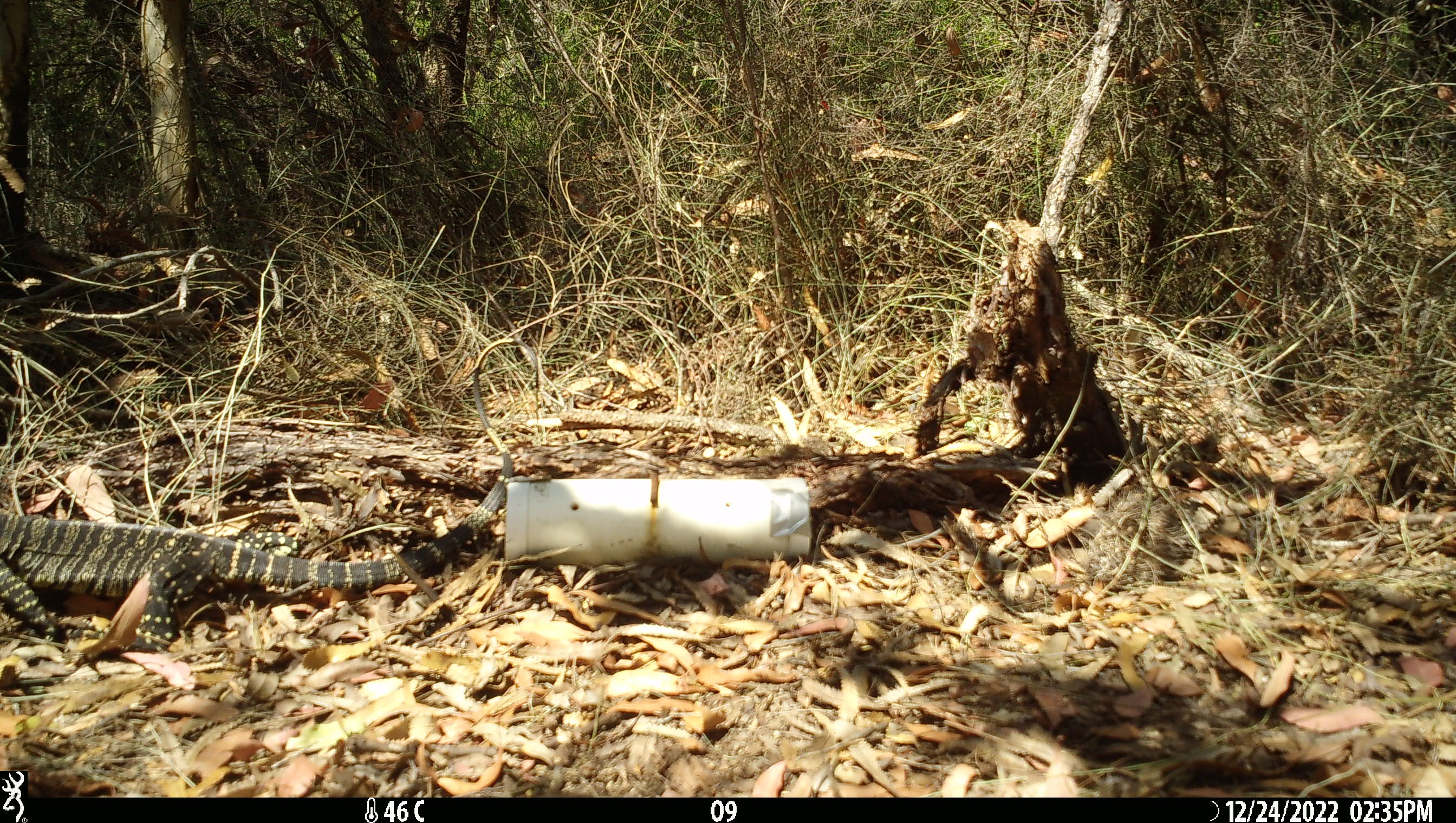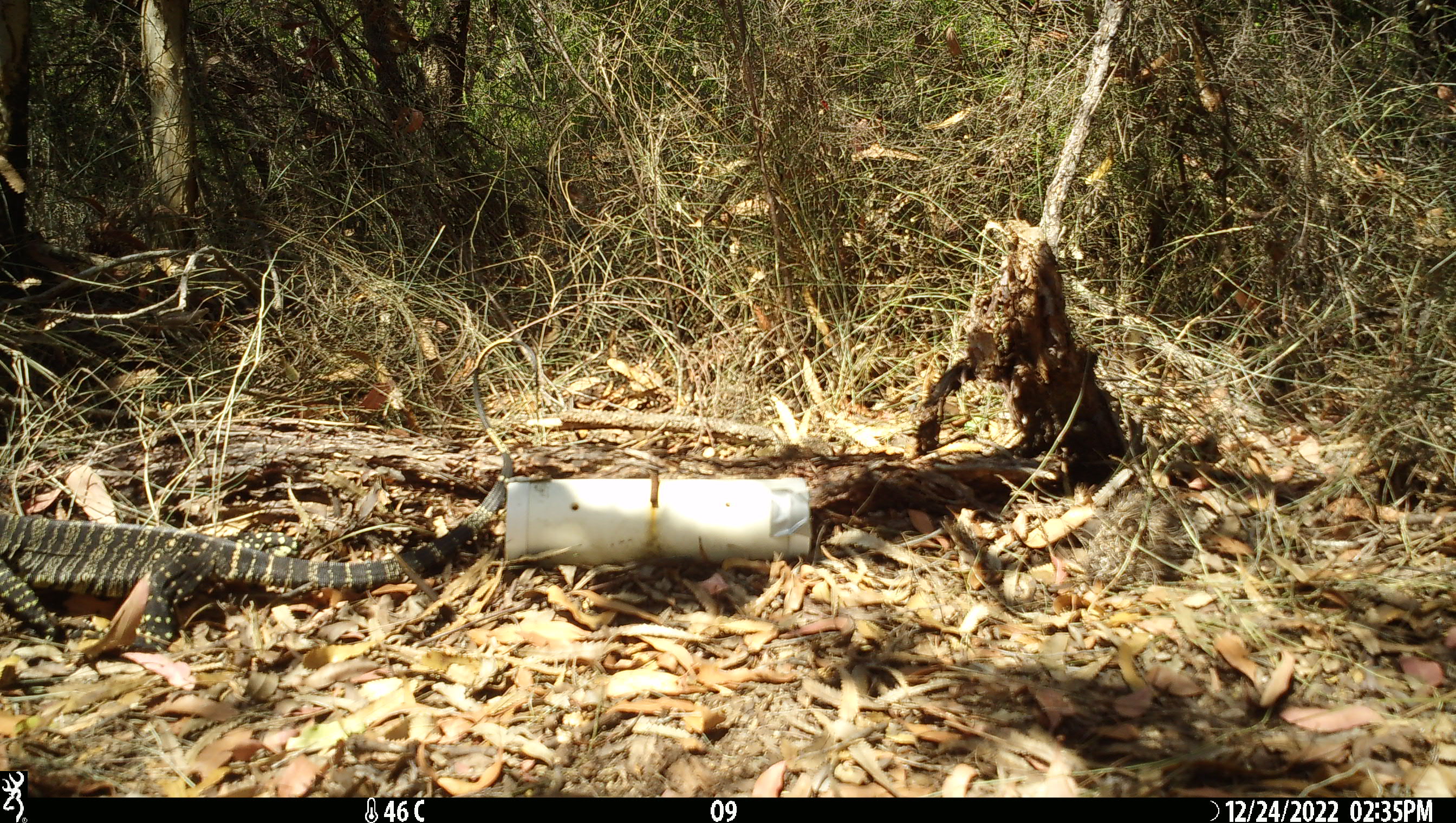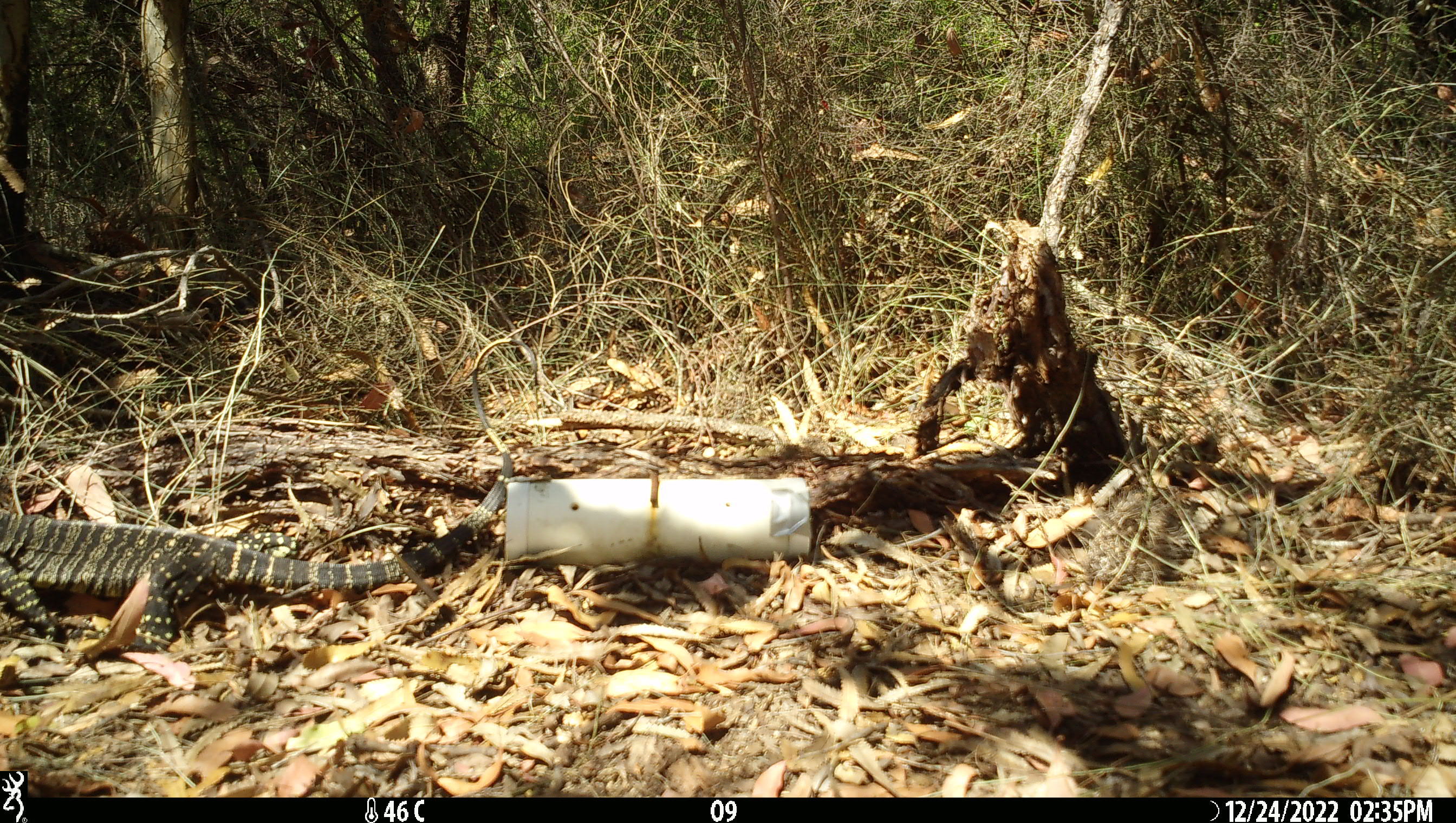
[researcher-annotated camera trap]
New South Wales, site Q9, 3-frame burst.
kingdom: Animalia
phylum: Chordata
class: Reptilia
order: Squamata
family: Varanidae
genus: Varanus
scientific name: Varanus varius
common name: lace monitor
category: goanna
Goanna (lace monitor) (Varanus varius).